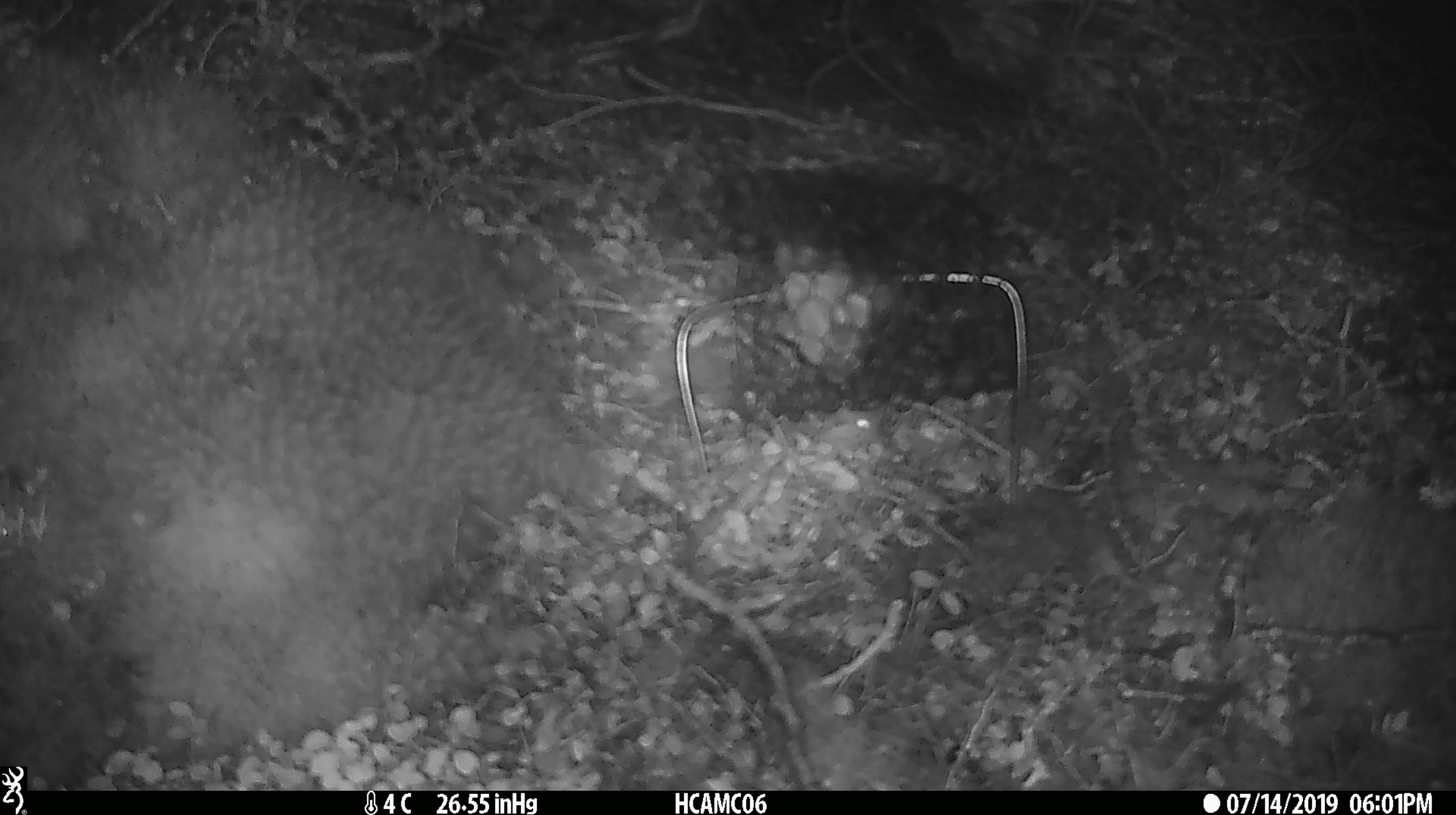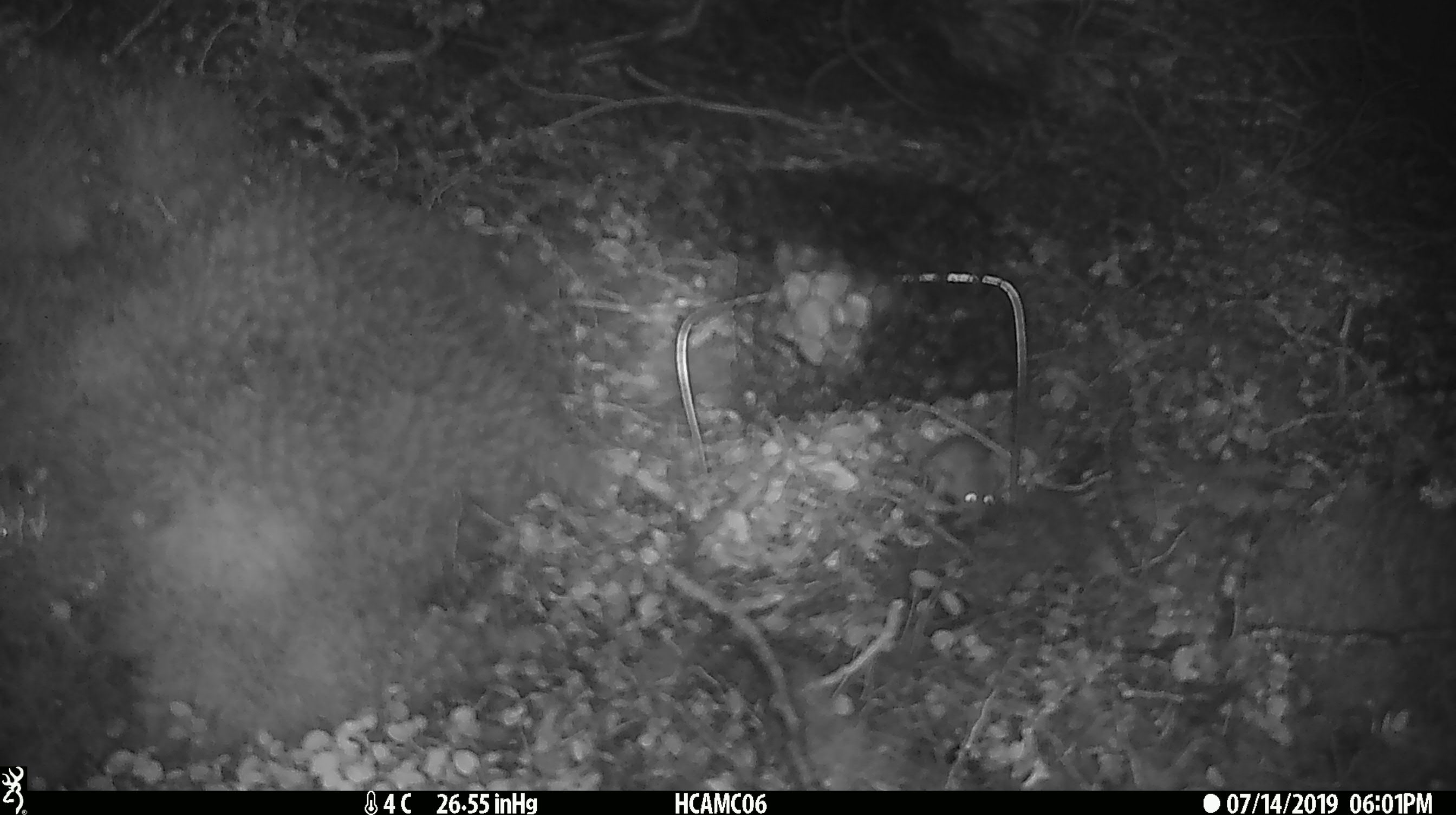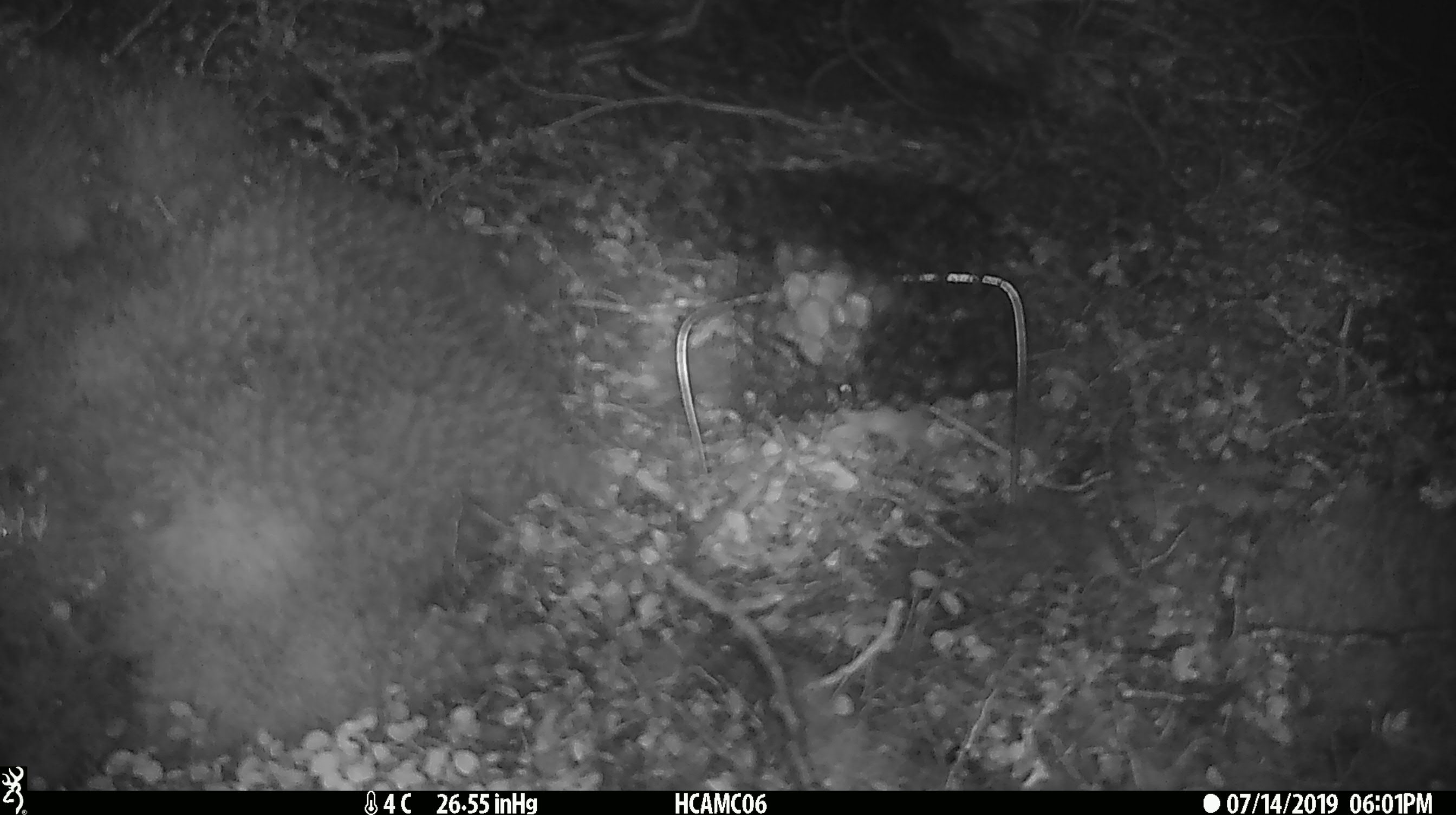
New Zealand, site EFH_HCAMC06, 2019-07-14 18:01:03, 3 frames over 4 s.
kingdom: Animalia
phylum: Chordata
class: Mammalia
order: Rodentia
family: Muridae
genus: Mus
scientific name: Mus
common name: mouse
Mouse (Mus).